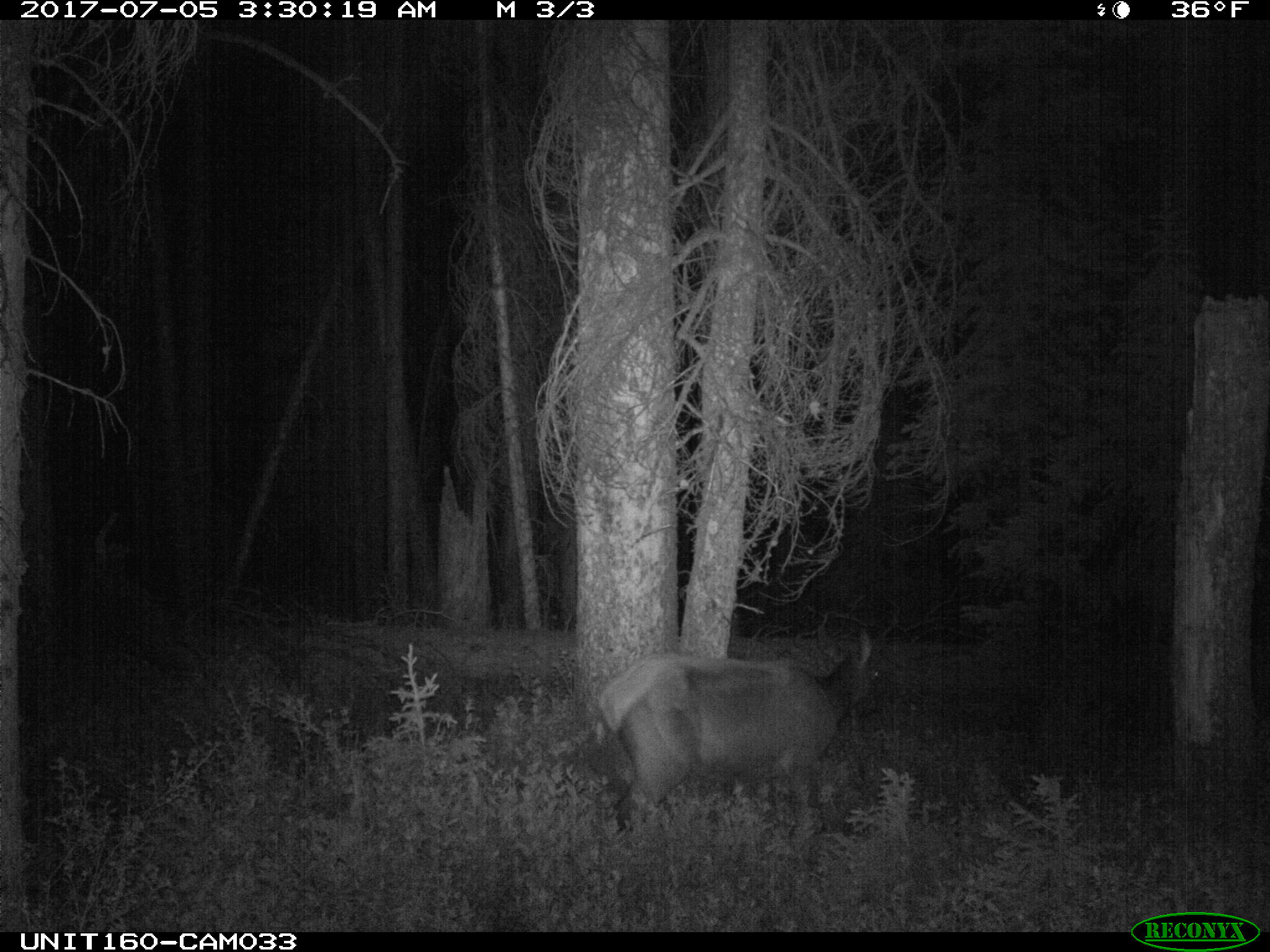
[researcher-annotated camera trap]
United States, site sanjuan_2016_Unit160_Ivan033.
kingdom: Animalia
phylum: Chordata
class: Mammalia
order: Artiodactyla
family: Cervidae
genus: Cervus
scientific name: Cervus elaphus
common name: red deer